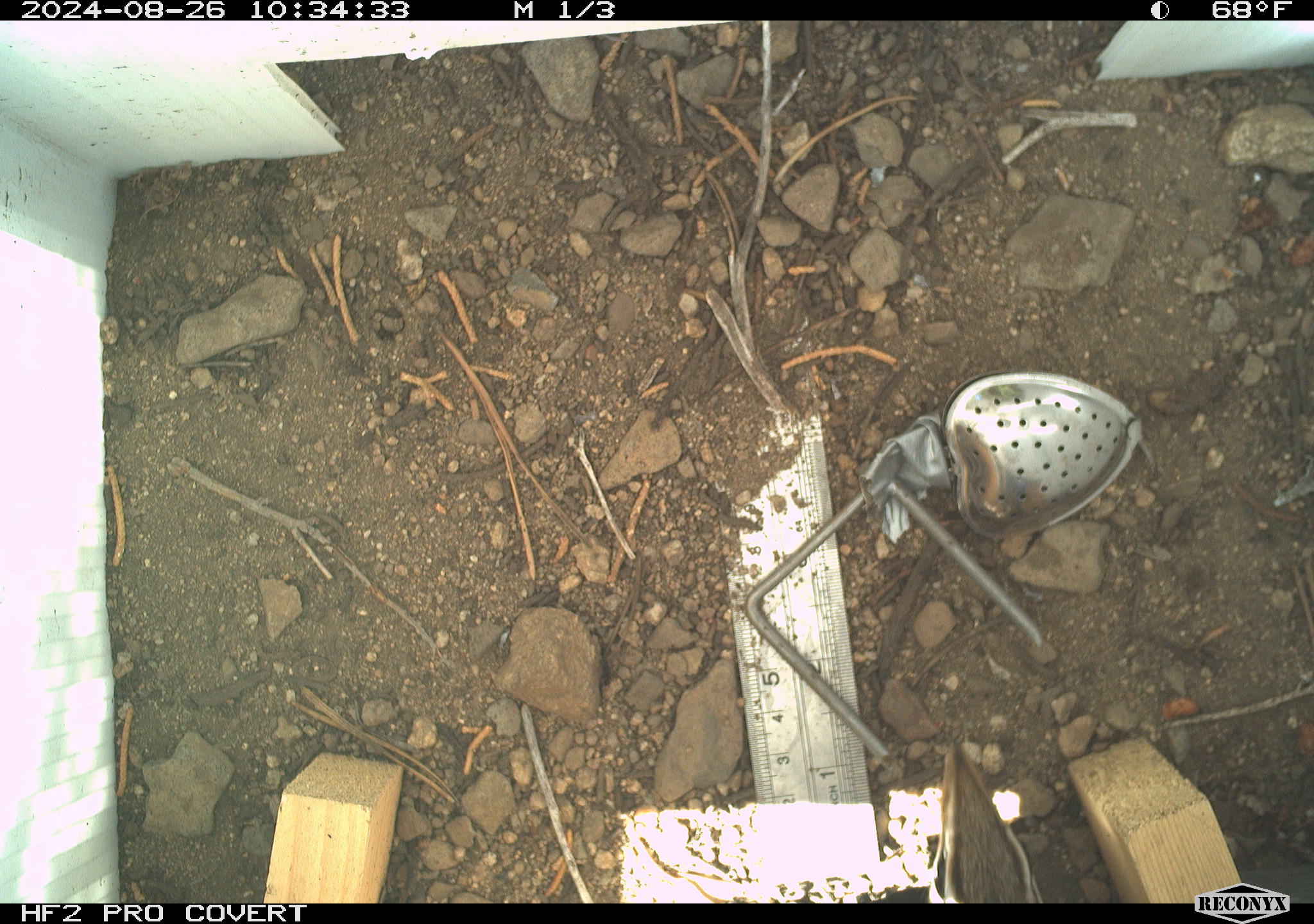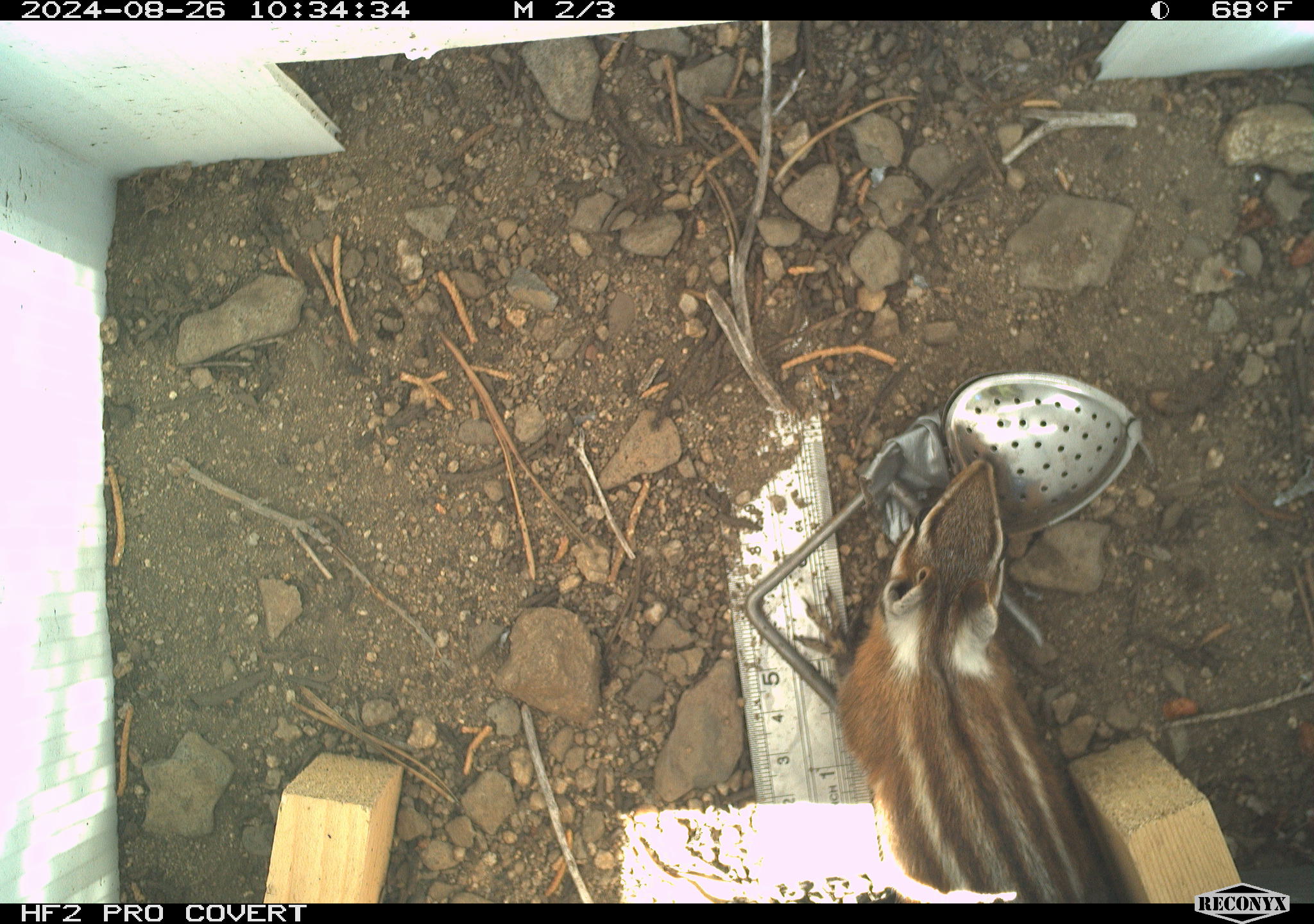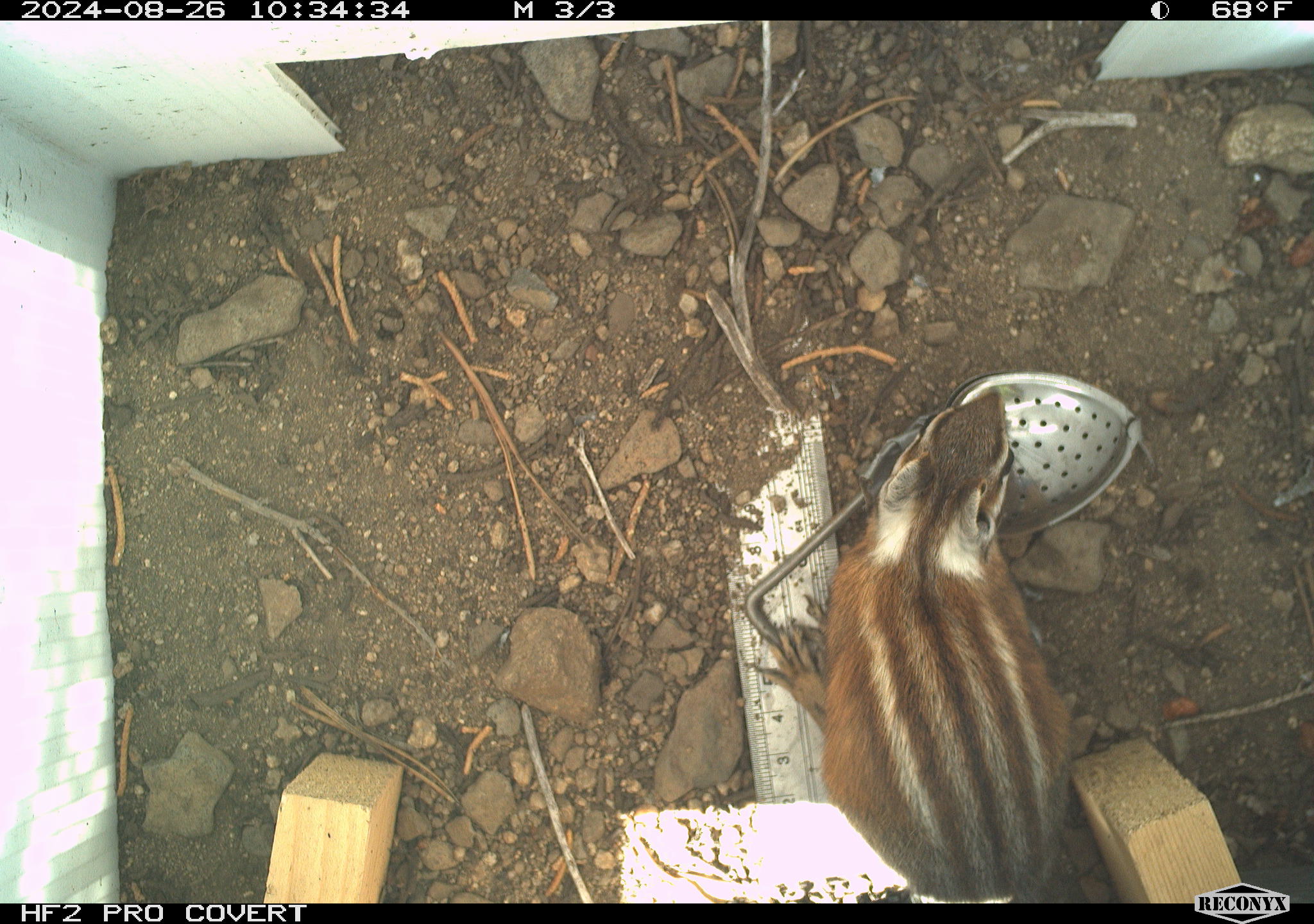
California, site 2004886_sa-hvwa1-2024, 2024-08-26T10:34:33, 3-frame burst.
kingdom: Animalia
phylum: Chordata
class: Mammalia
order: Rodentia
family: Sciuridae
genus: Neotamias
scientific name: Neotamias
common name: western chipmunks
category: neotamias species